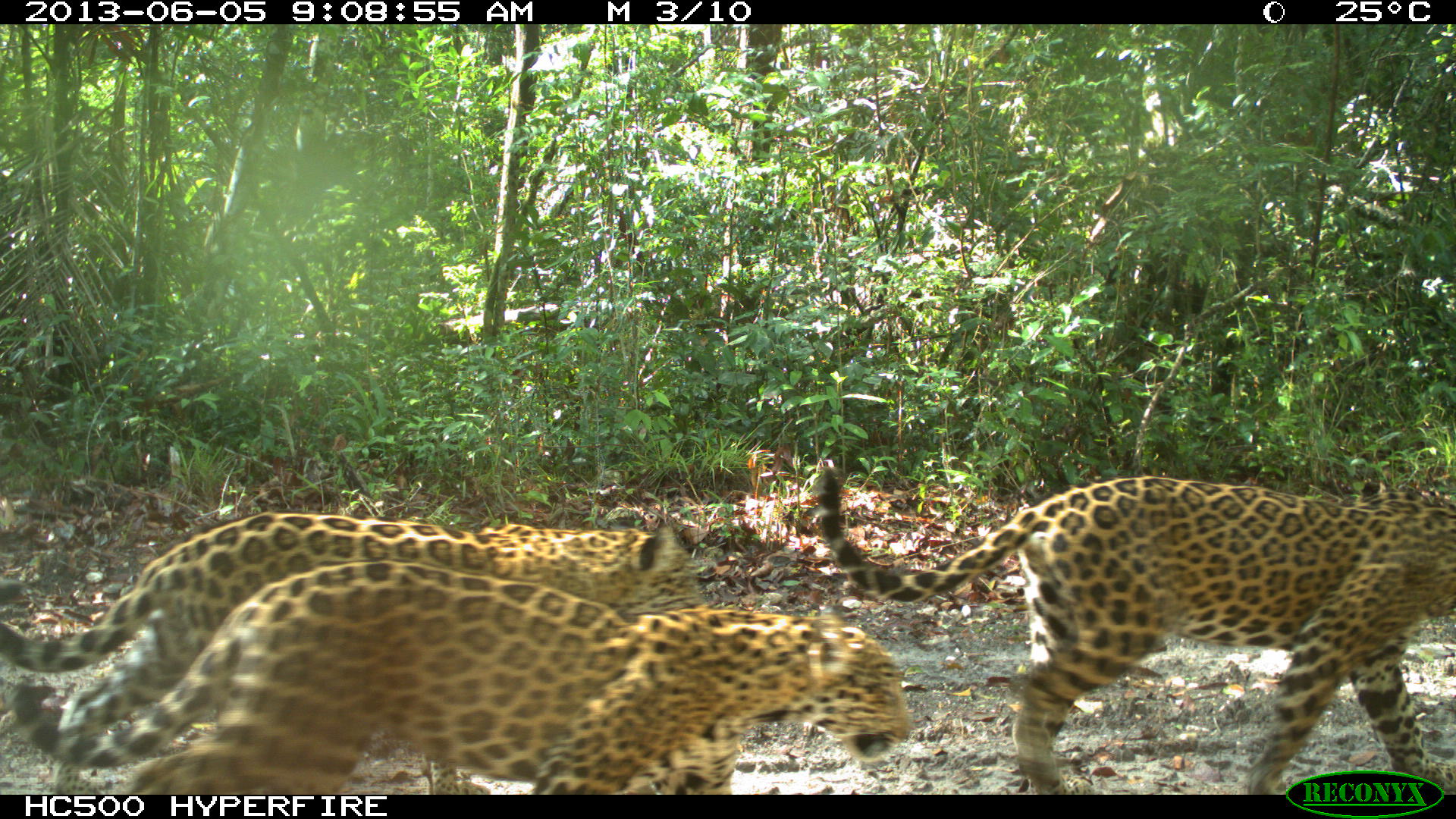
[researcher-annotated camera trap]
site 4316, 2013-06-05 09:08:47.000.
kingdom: Animalia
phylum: Chordata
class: Mammalia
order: Carnivora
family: Felidae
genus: Panthera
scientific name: Panthera onca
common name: jaguar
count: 1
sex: female